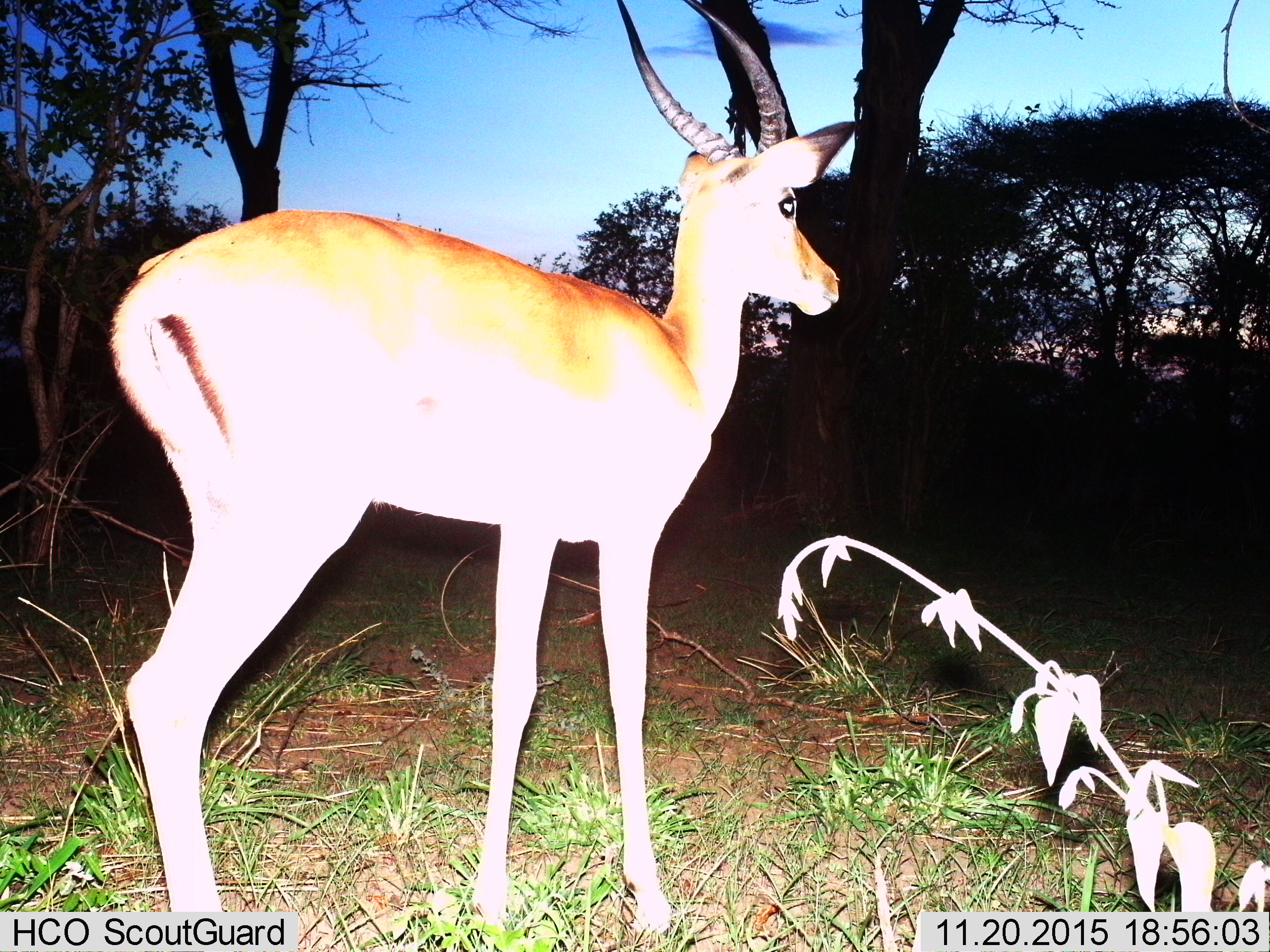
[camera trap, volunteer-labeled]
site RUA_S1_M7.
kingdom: Animalia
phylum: Chordata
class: Mammalia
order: Artiodactyla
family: Bovidae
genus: Aepyceros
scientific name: Aepyceros melampus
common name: impala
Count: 1.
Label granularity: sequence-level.